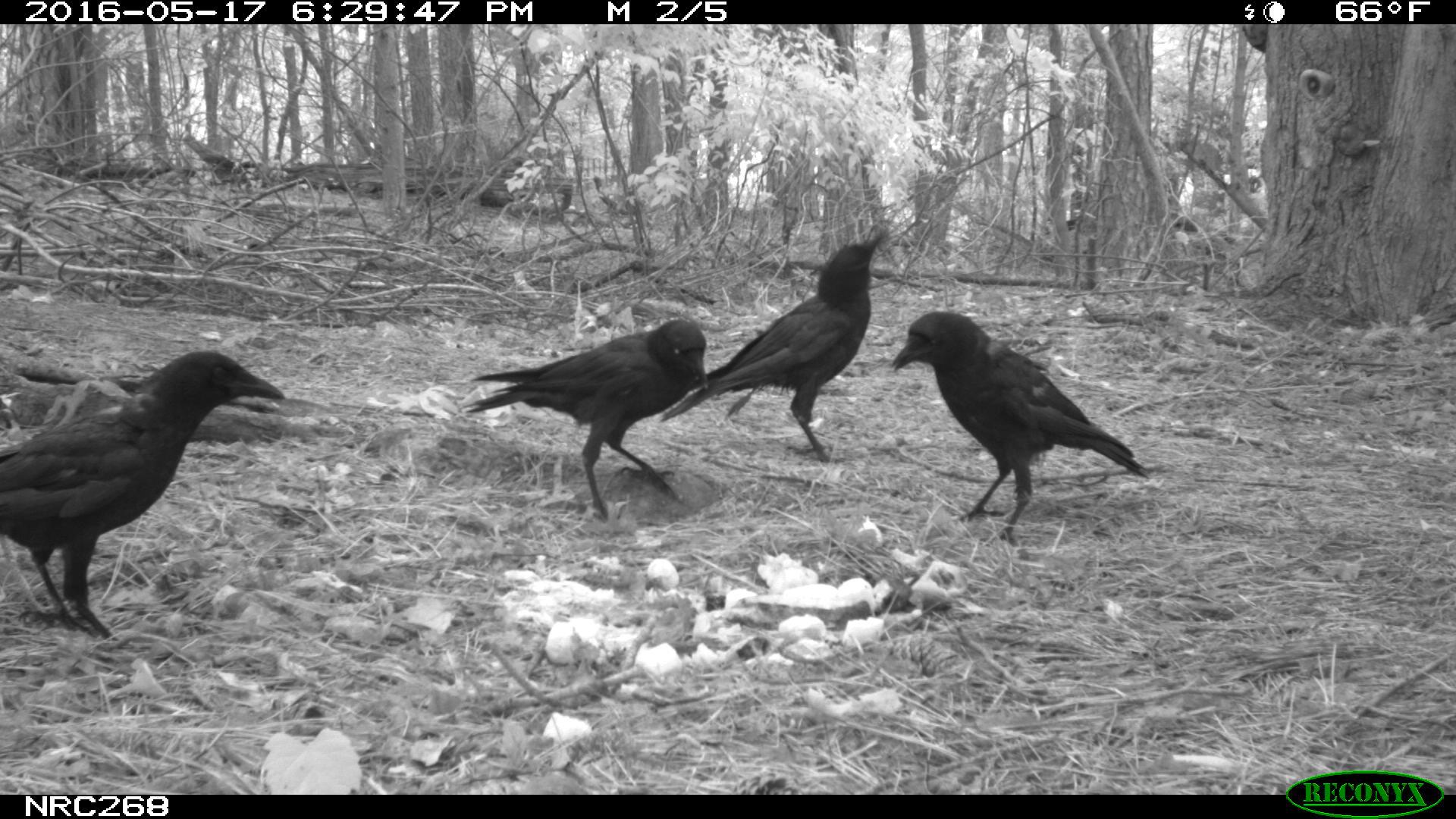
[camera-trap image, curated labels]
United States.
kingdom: Animalia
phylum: Chordata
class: Aves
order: Passeriformes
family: Corvidae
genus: Corvus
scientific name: Corvus brachyrhynchos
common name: american crow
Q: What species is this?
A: American Crow (Corvus brachyrhynchos).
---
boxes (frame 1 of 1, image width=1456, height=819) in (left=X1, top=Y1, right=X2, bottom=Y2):
American Crow: (left=0, top=347, right=287, bottom=631); (left=887, top=304, right=1154, bottom=535); (left=662, top=226, right=898, bottom=471); (left=451, top=313, right=721, bottom=522)